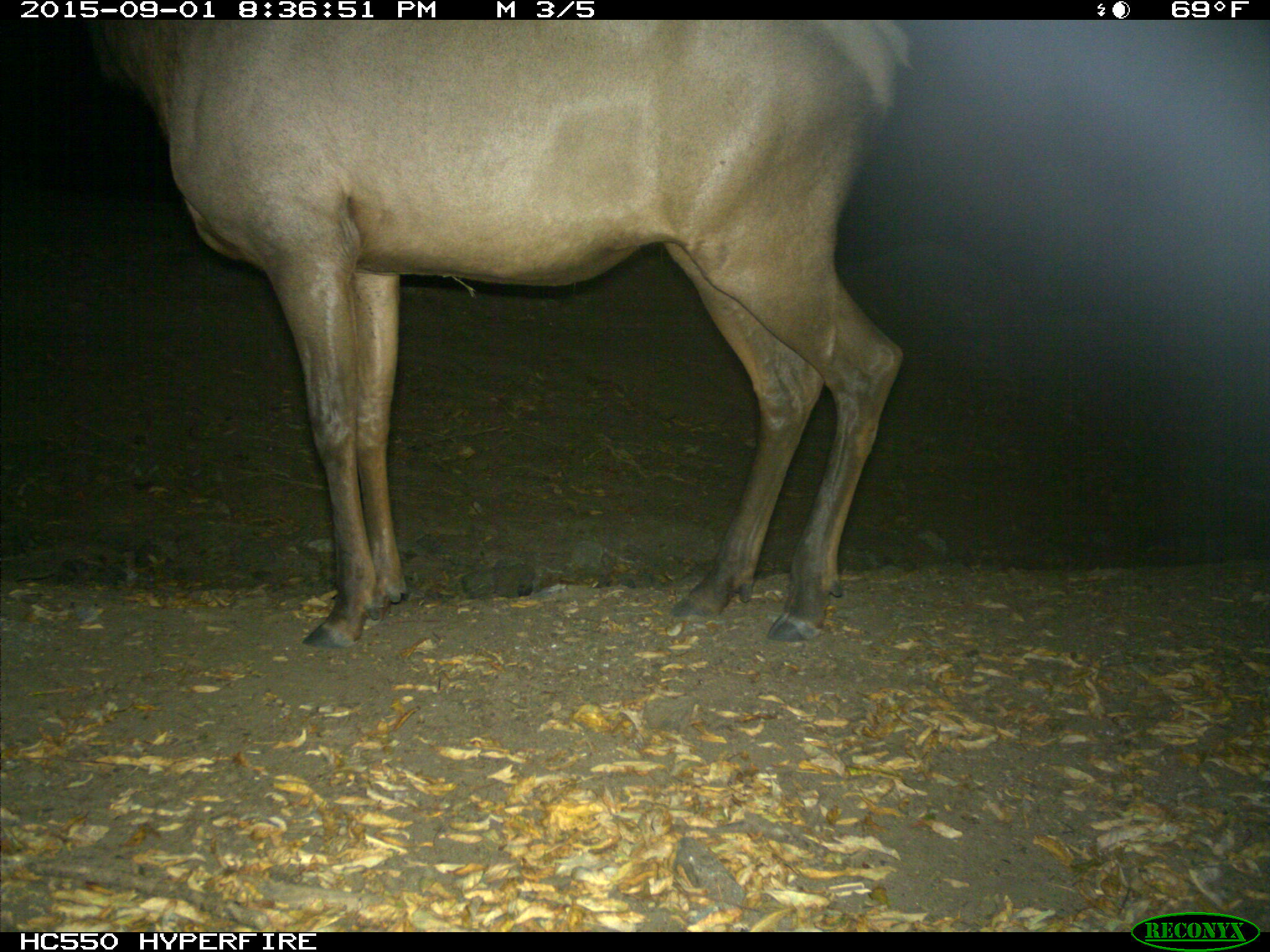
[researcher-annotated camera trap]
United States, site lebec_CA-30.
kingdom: Animalia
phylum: Chordata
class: Mammalia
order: Artiodactyla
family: Cervidae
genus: Cervus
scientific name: Cervus canadensis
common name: elk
Cervus canadensis (elk).